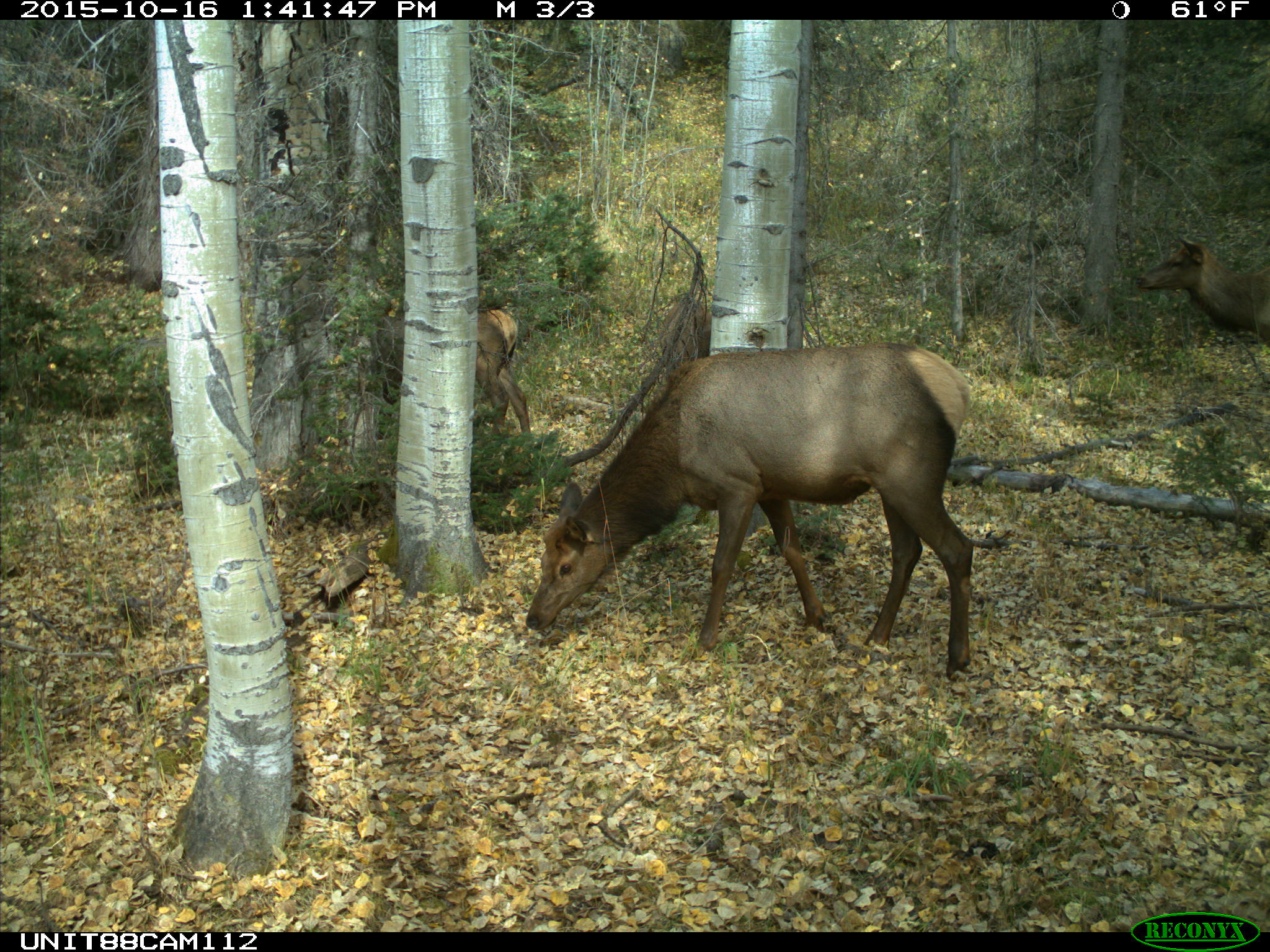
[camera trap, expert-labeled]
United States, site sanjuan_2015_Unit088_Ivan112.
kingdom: Animalia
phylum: Chordata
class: Mammalia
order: Artiodactyla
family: Cervidae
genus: Cervus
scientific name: Cervus elaphus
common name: red deer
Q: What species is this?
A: Cervus elaphus (red deer).